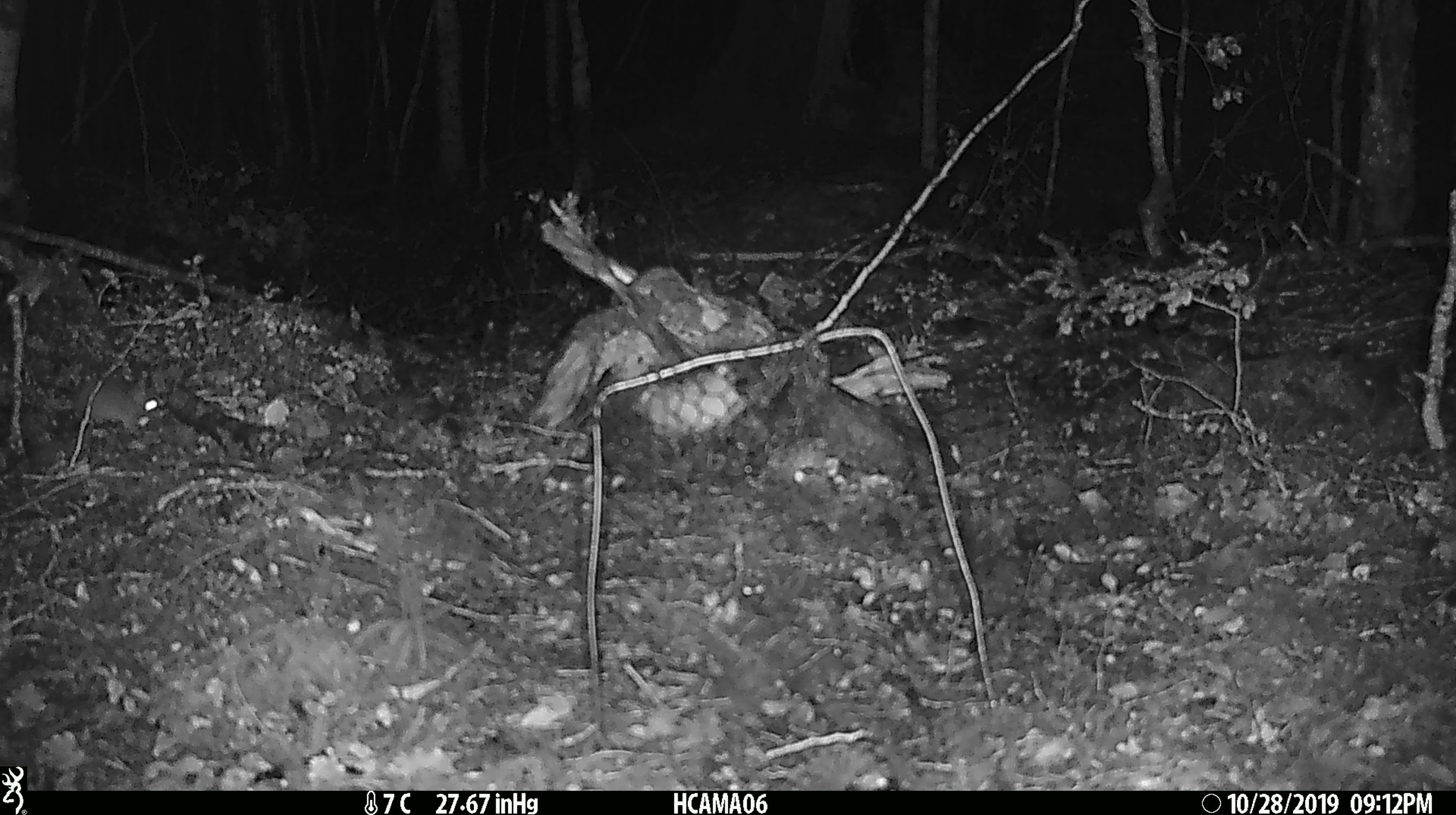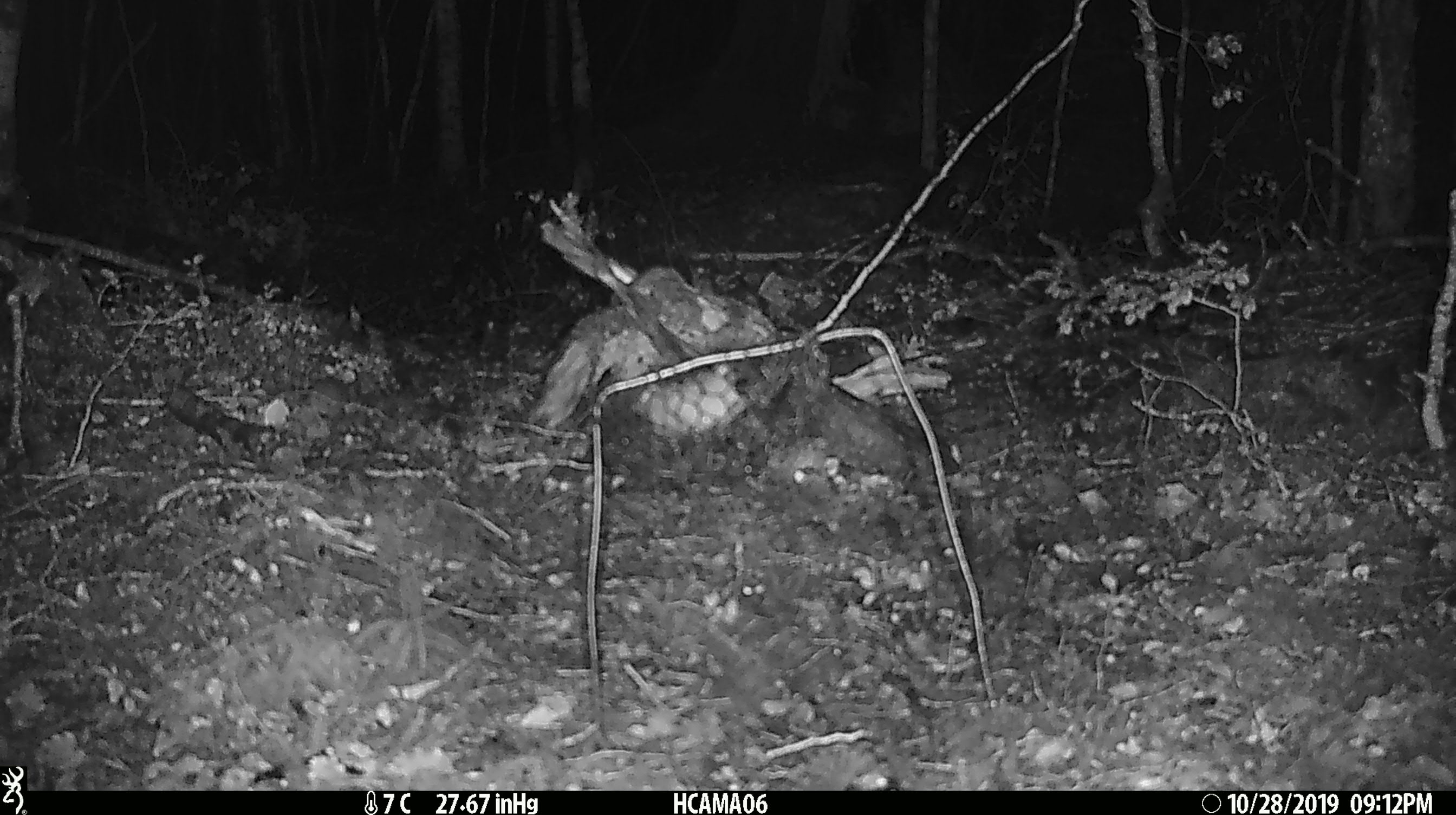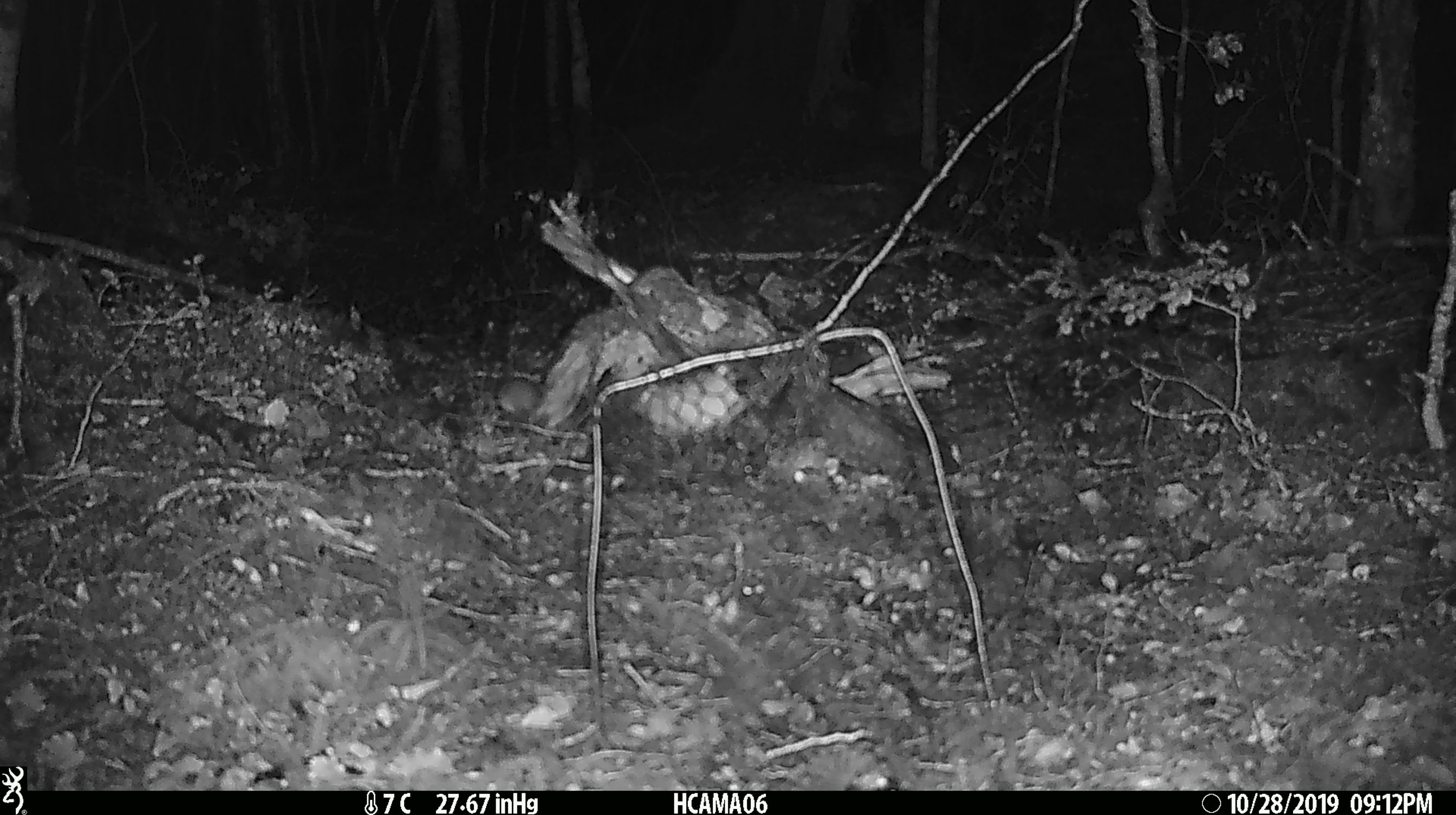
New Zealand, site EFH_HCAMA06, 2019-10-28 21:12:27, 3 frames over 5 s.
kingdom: Animalia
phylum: Chordata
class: Mammalia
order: Rodentia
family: Muridae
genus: Mus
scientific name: Mus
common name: mouse